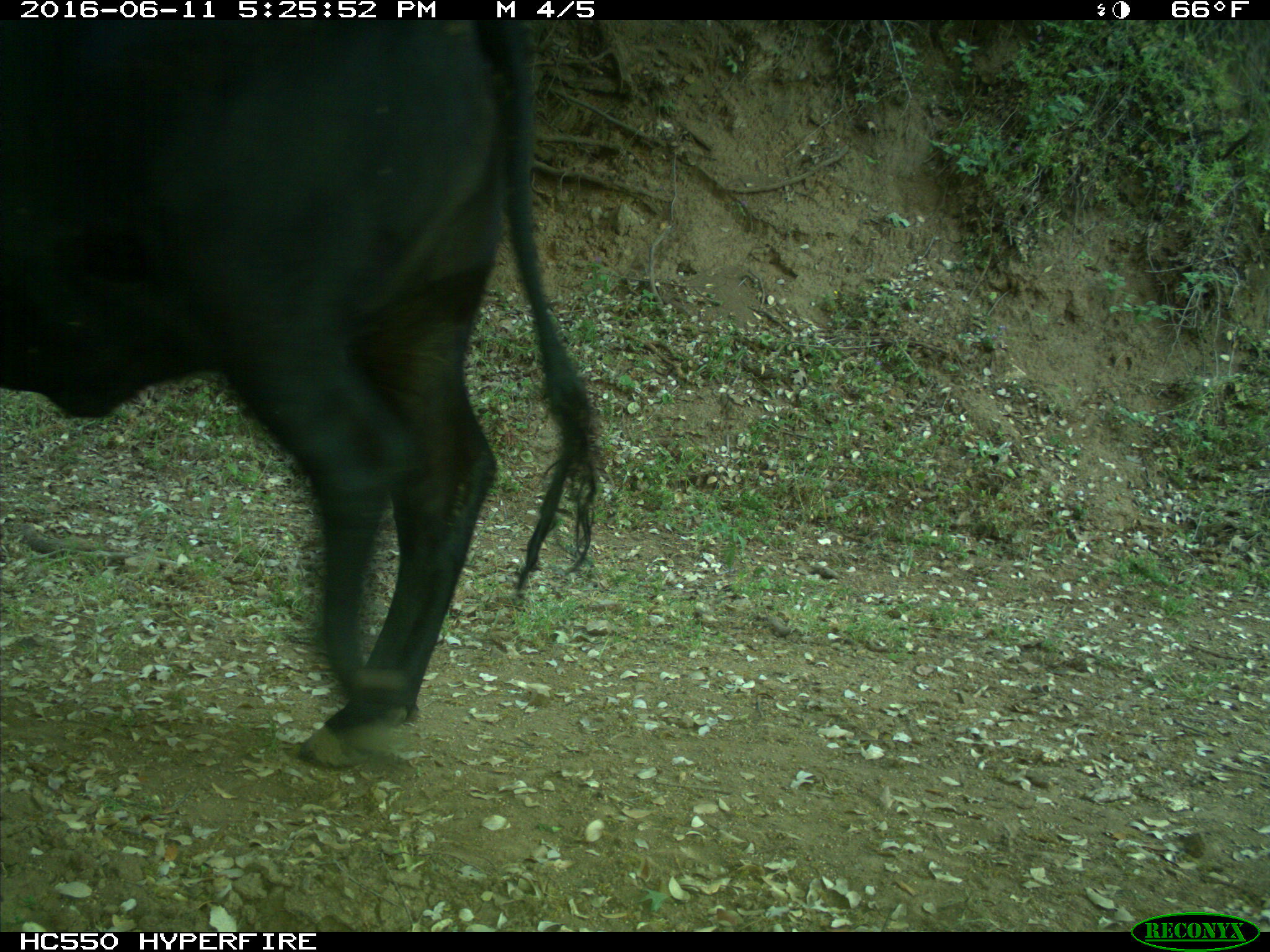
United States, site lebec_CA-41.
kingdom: Animalia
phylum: Chordata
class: Mammalia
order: Artiodactyla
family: Bovidae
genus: Bos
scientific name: Bos taurus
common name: domestic cow